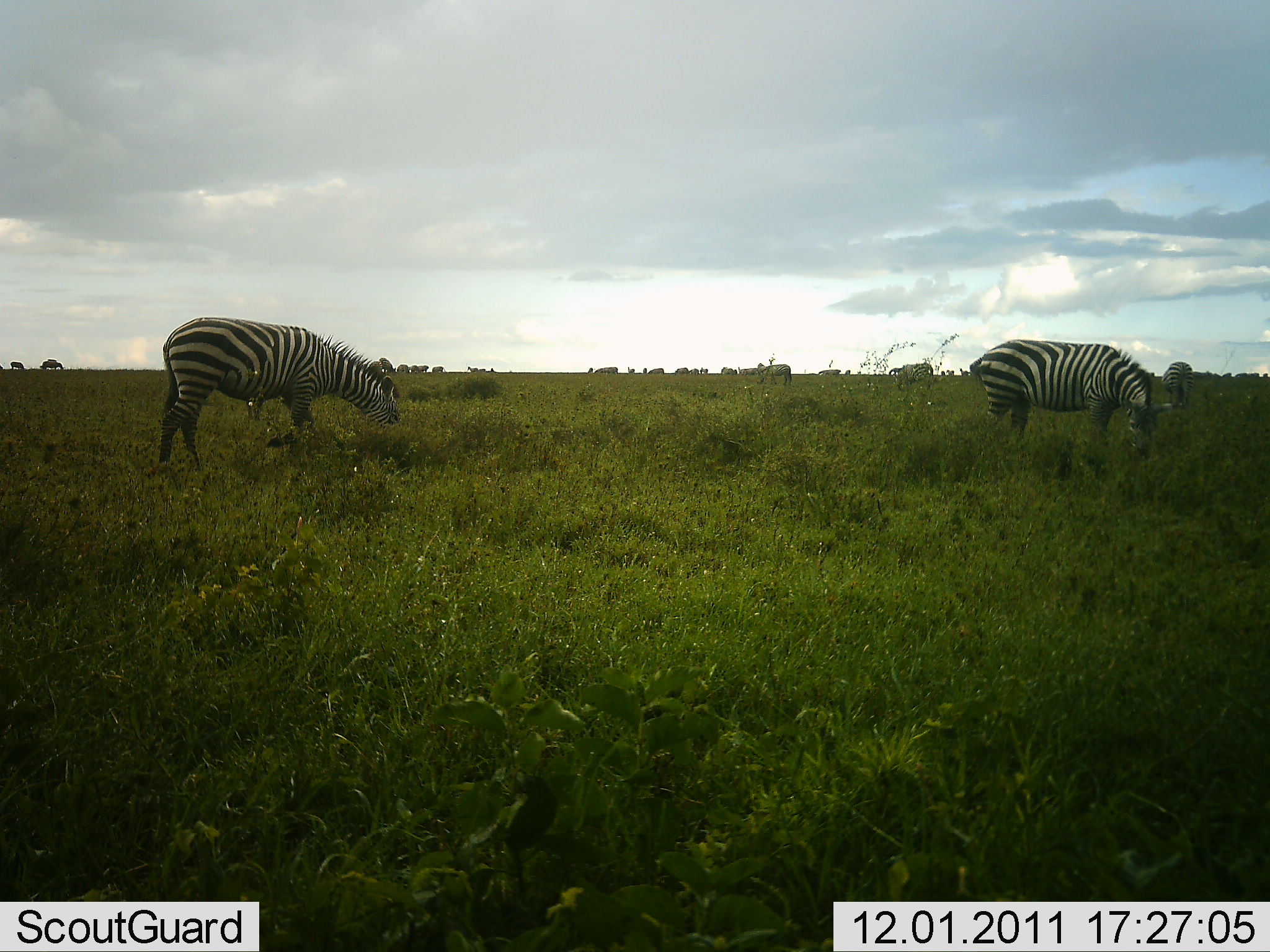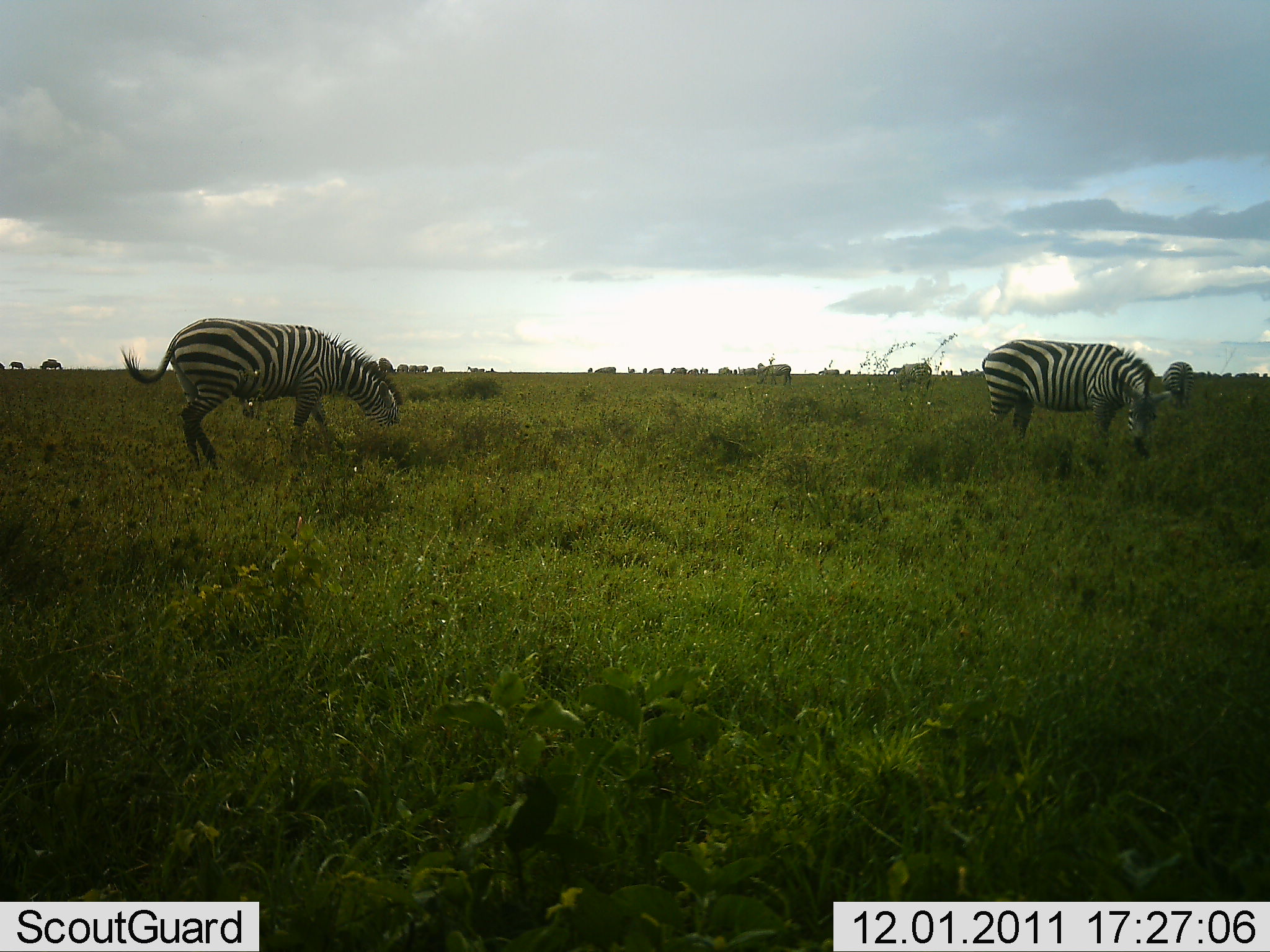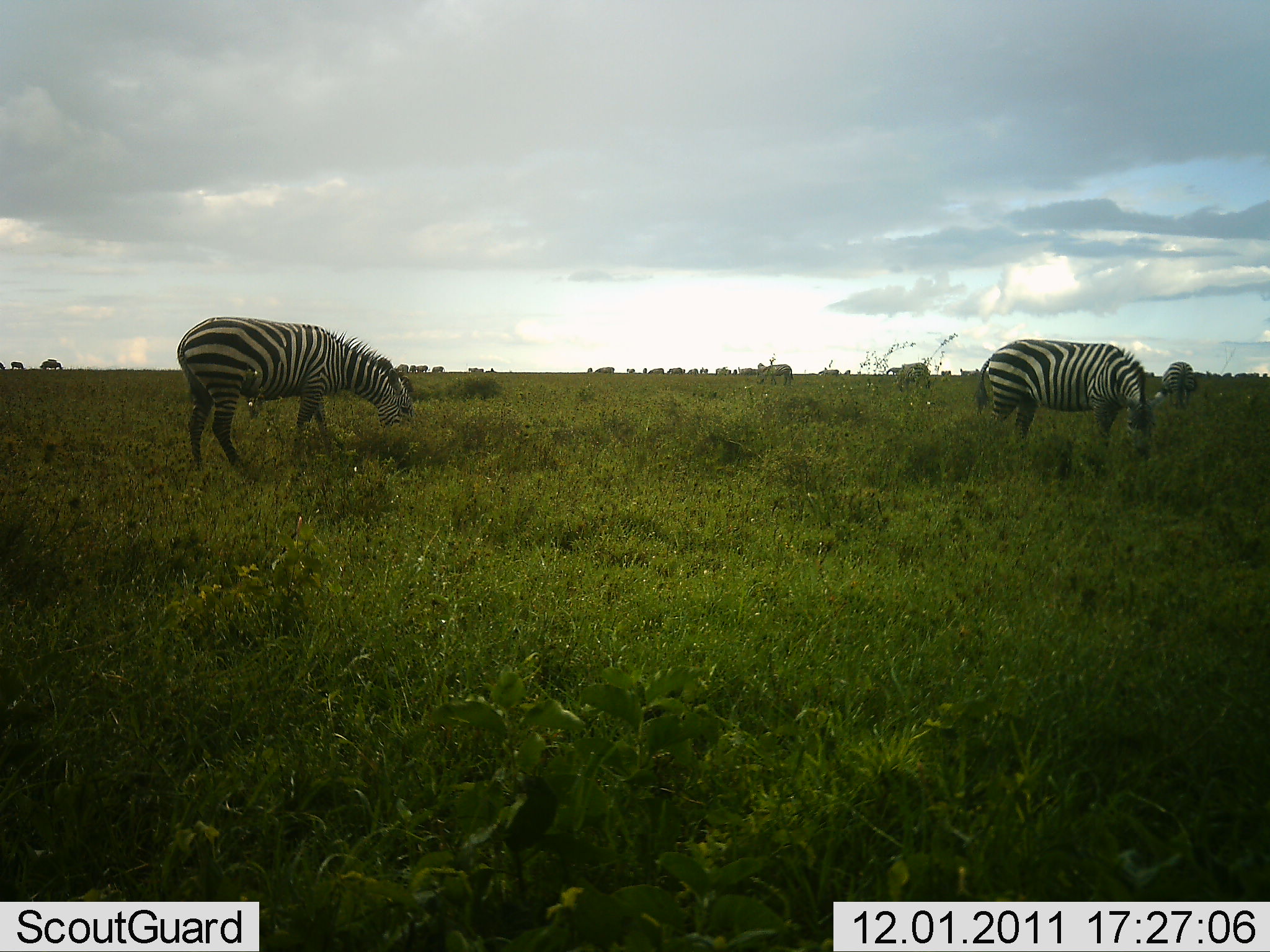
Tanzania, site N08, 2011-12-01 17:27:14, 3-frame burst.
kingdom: Animalia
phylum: Chordata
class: Mammalia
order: Perissodactyla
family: Equidae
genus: Equus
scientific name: Equus quagga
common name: plains zebra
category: zebra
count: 11-50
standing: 21%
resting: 0%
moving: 21%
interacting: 0%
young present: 0%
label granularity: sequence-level